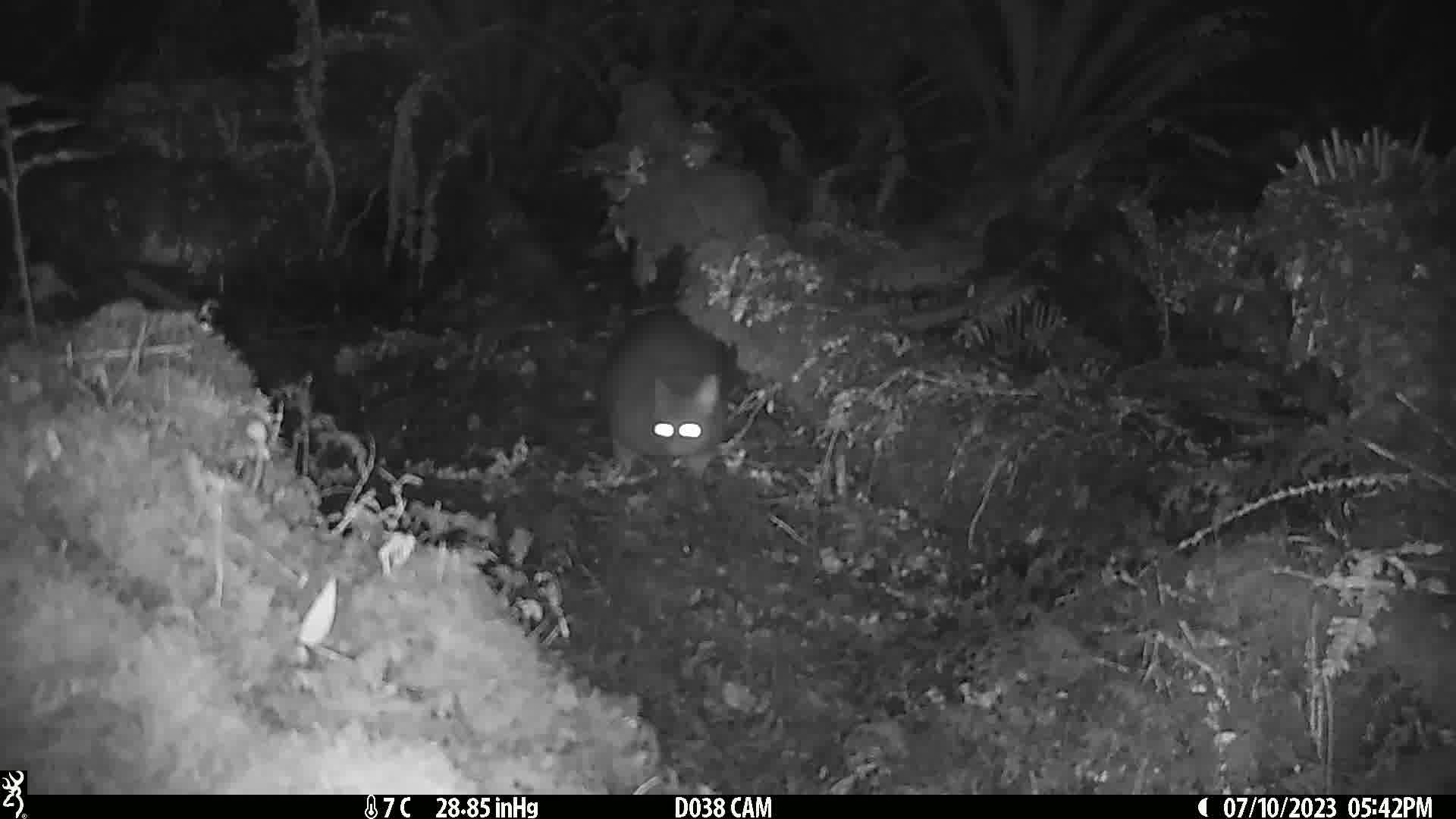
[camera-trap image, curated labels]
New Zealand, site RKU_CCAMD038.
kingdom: Animalia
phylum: Chordata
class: Mammalia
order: Diprotodontia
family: Phalangeridae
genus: Trichosurus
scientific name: Trichosurus vulpecula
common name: common brushtail possum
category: possum